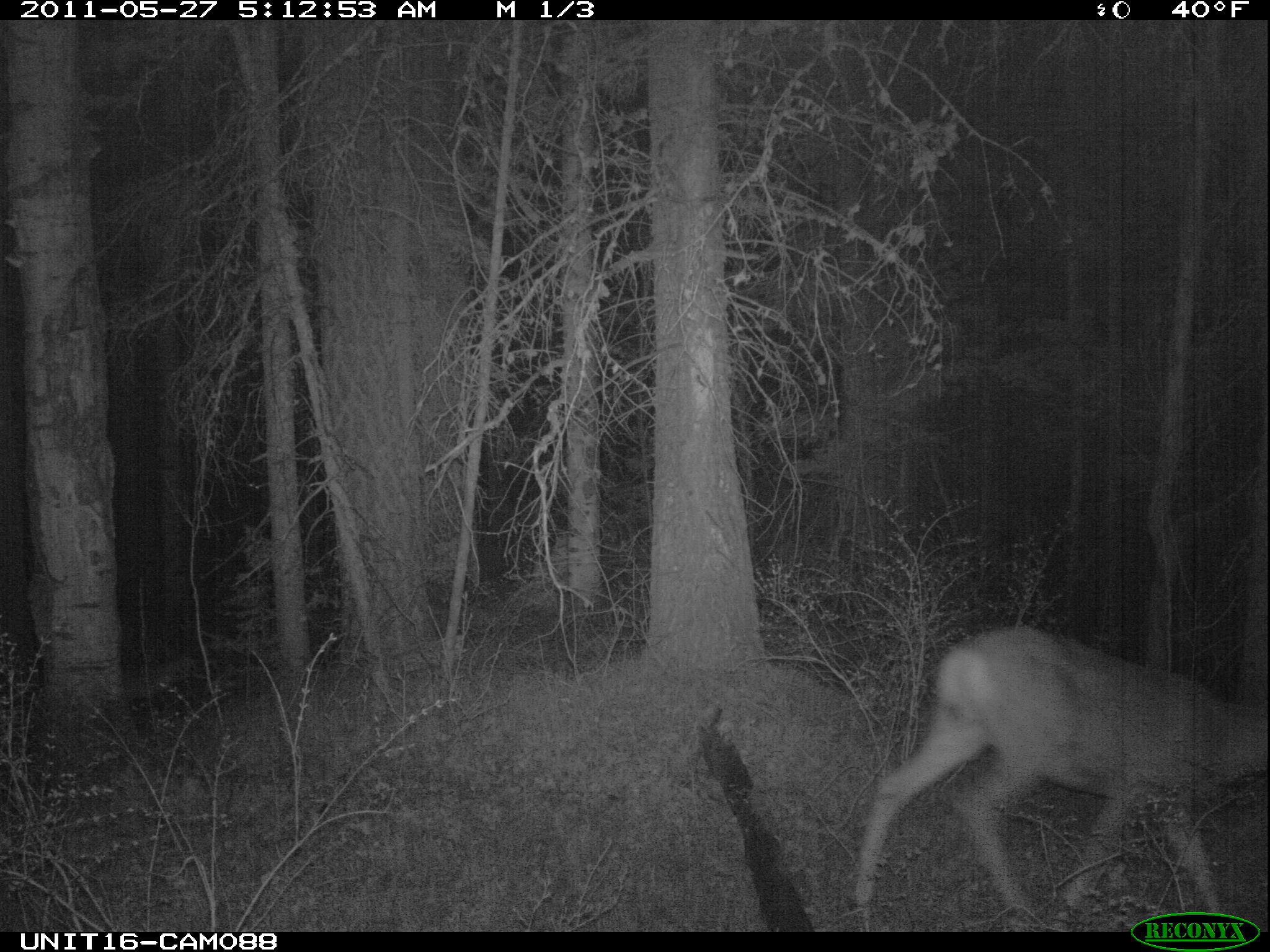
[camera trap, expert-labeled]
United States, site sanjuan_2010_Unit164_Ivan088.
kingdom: Animalia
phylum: Chordata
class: Mammalia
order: Artiodactyla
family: Cervidae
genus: Odocoileus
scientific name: Odocoileus hemionus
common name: mule deer